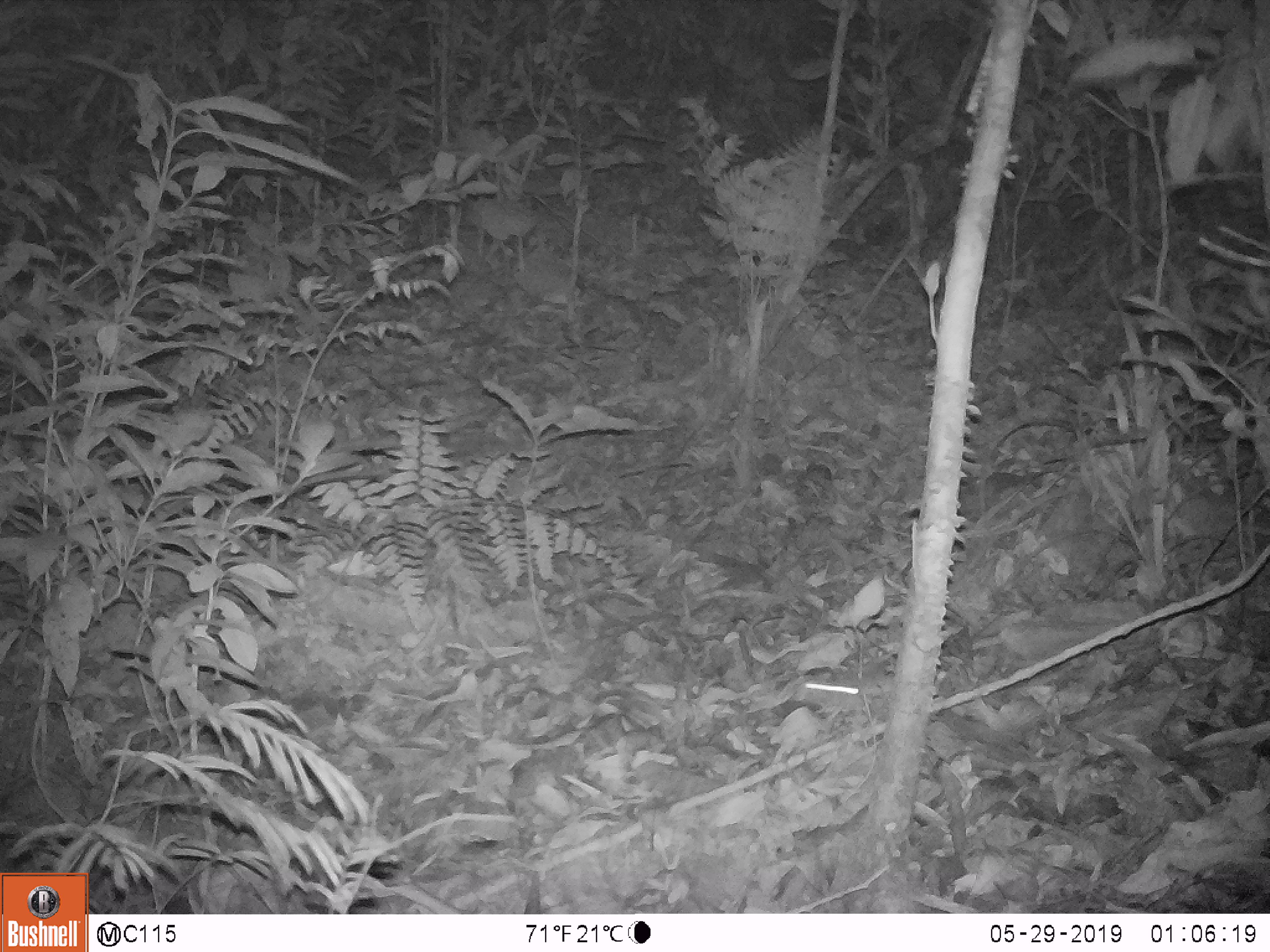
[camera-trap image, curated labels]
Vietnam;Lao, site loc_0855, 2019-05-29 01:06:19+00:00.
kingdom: Animalia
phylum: Chordata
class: Mammalia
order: Rodentia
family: Muridae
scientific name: Muridae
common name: old-world mice and rats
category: unidentified murid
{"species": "unidentified murid (old-world mice and rats) (Muridae)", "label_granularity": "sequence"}